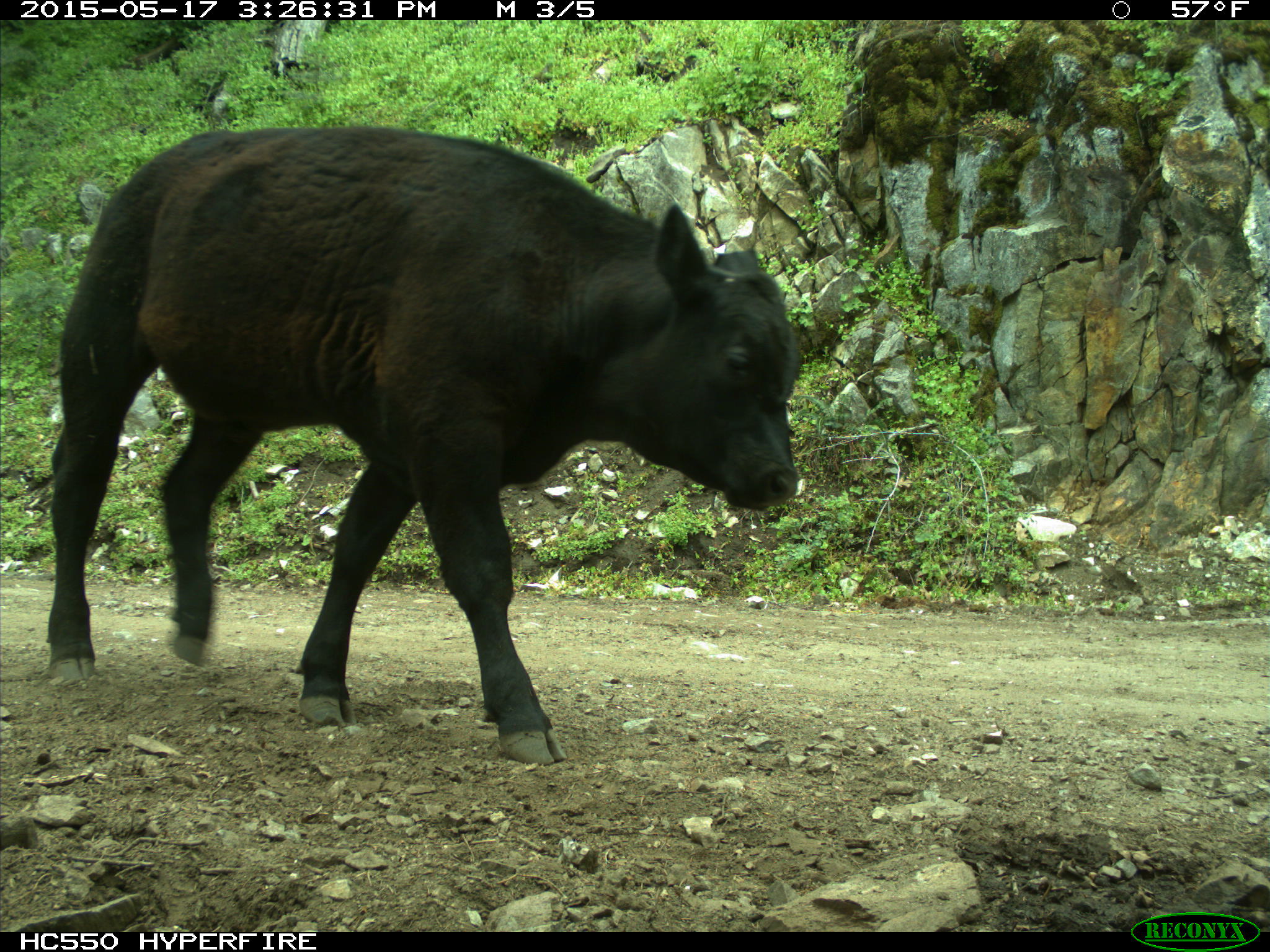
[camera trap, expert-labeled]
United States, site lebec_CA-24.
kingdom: Animalia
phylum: Chordata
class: Mammalia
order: Artiodactyla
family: Bovidae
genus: Bos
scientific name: Bos taurus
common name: domestic cow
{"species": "Bos taurus (domestic cow)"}